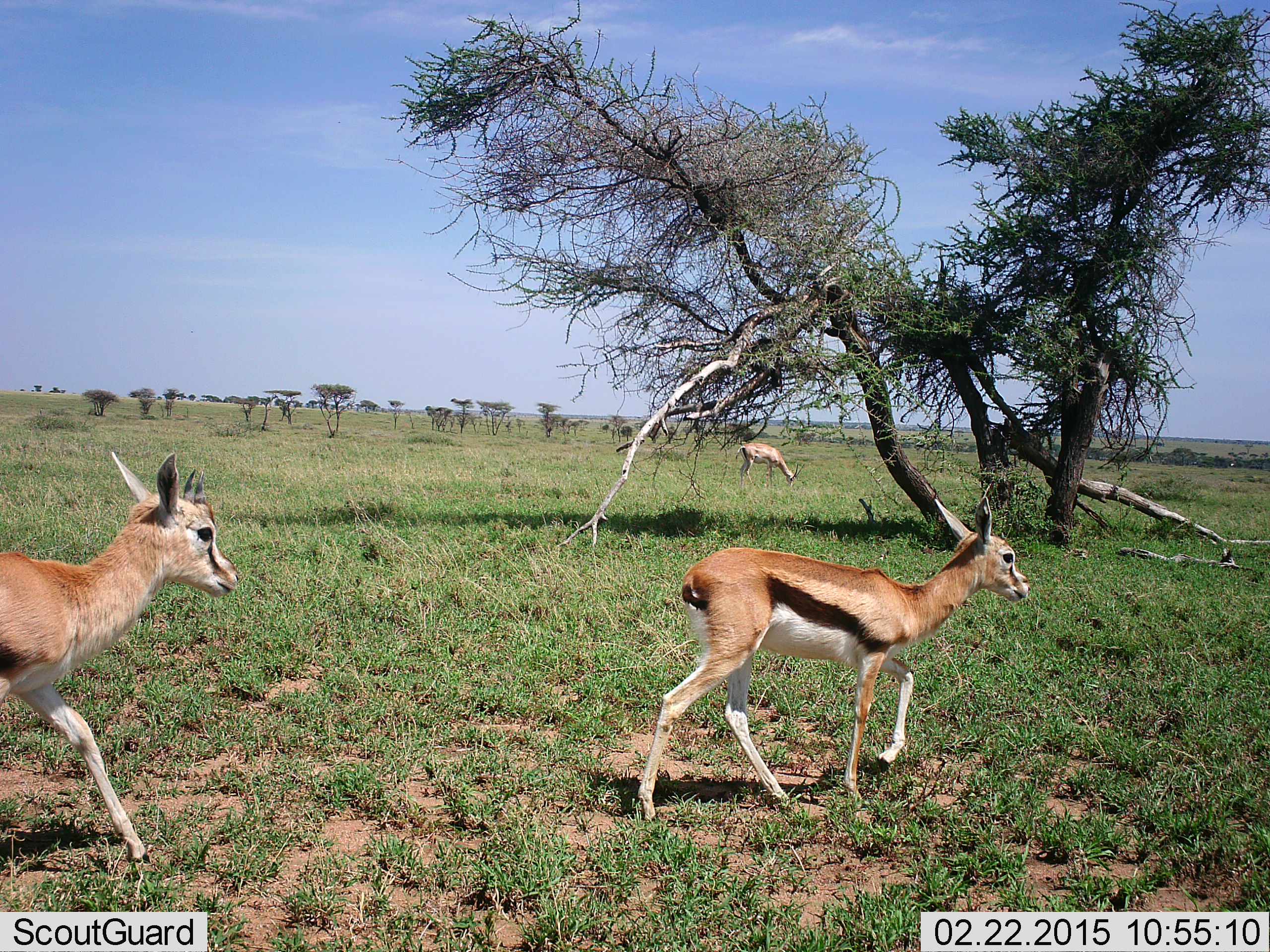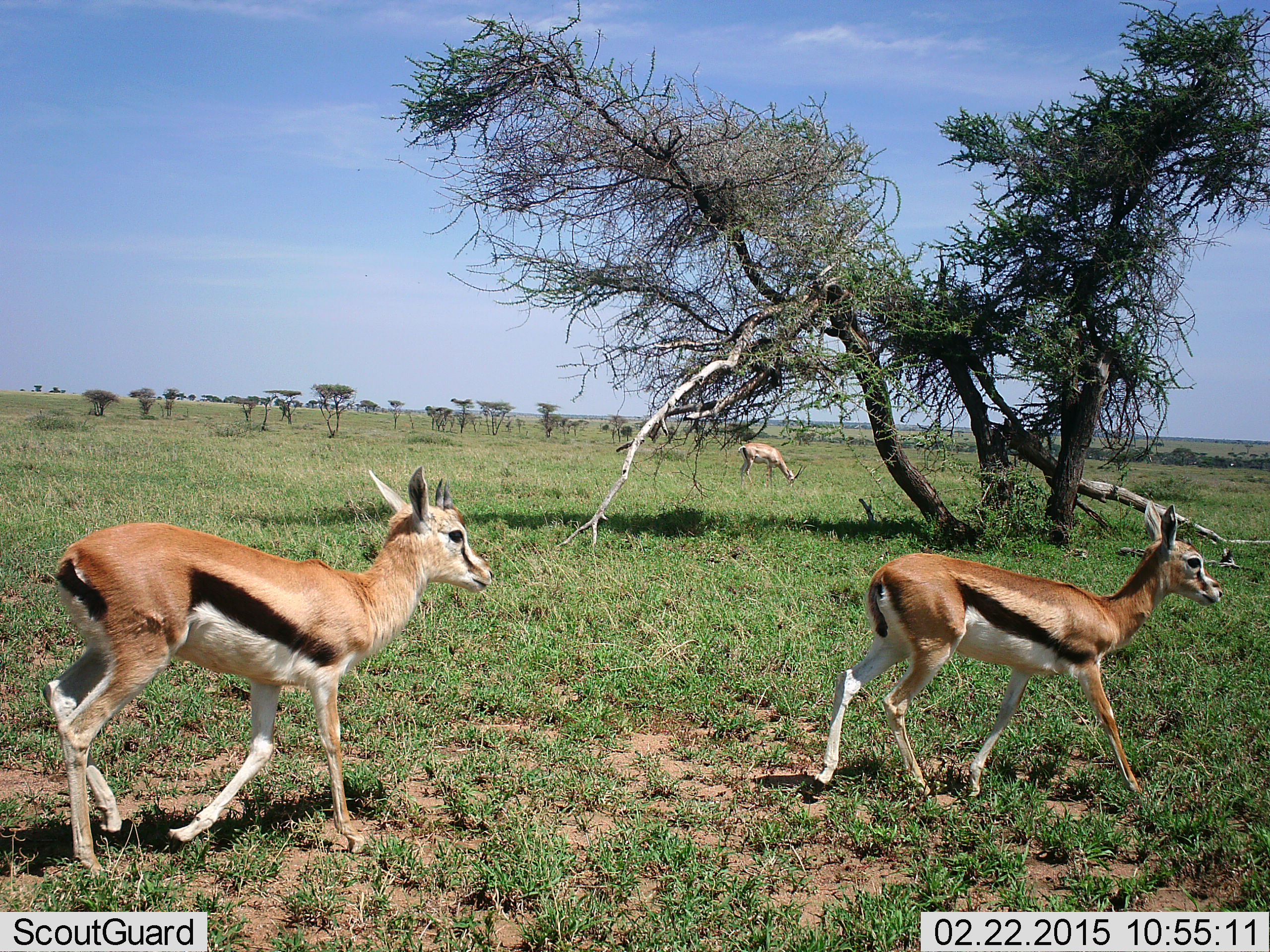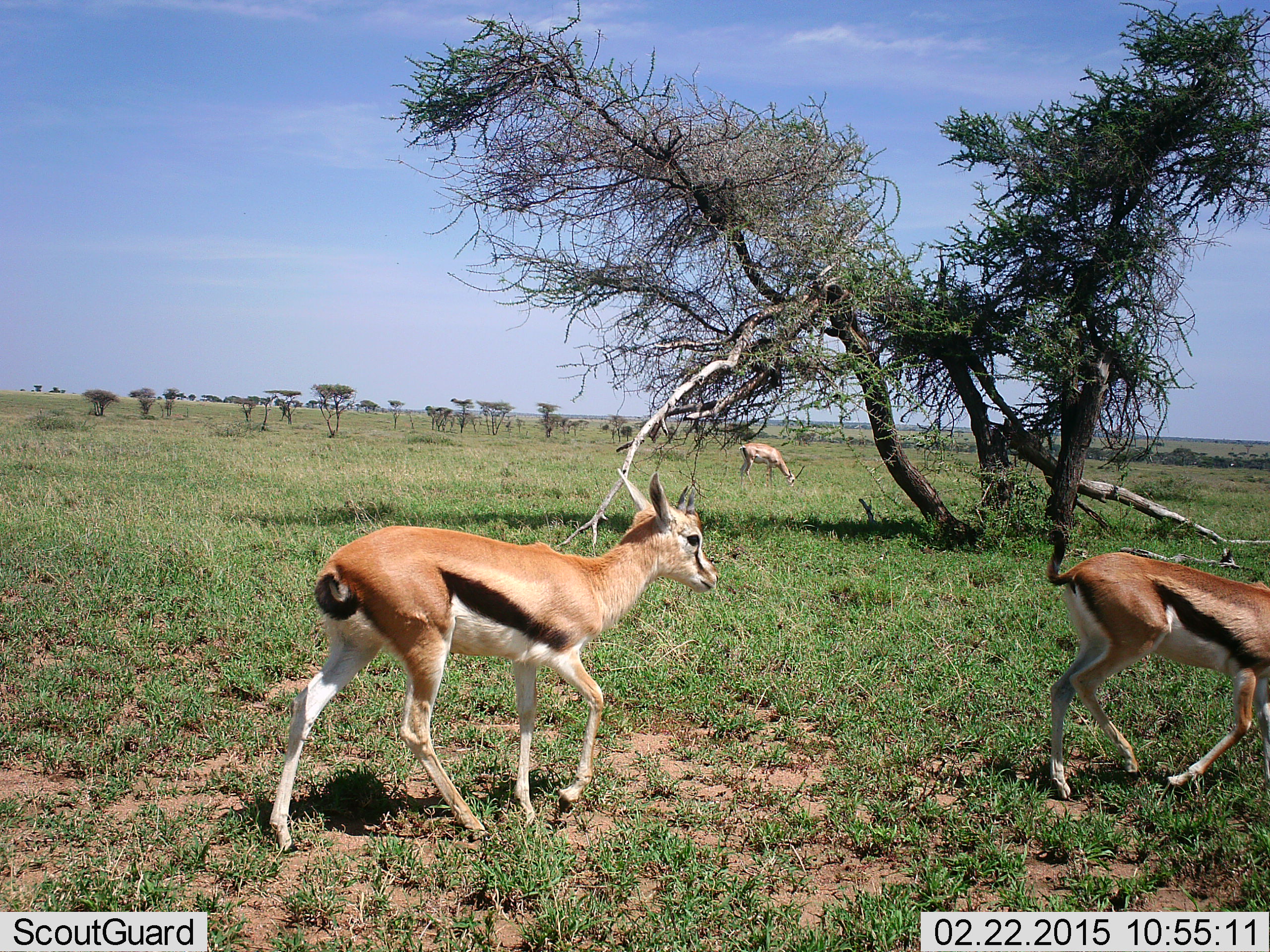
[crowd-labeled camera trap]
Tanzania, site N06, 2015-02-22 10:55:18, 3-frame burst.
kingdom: Animalia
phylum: Chordata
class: Mammalia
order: Artiodactyla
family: Bovidae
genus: Eudorcas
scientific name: Eudorcas thomsonii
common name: thomson's gazelle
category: gazellethomsons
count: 2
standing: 11%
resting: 0%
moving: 100%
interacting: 5%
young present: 16%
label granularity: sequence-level